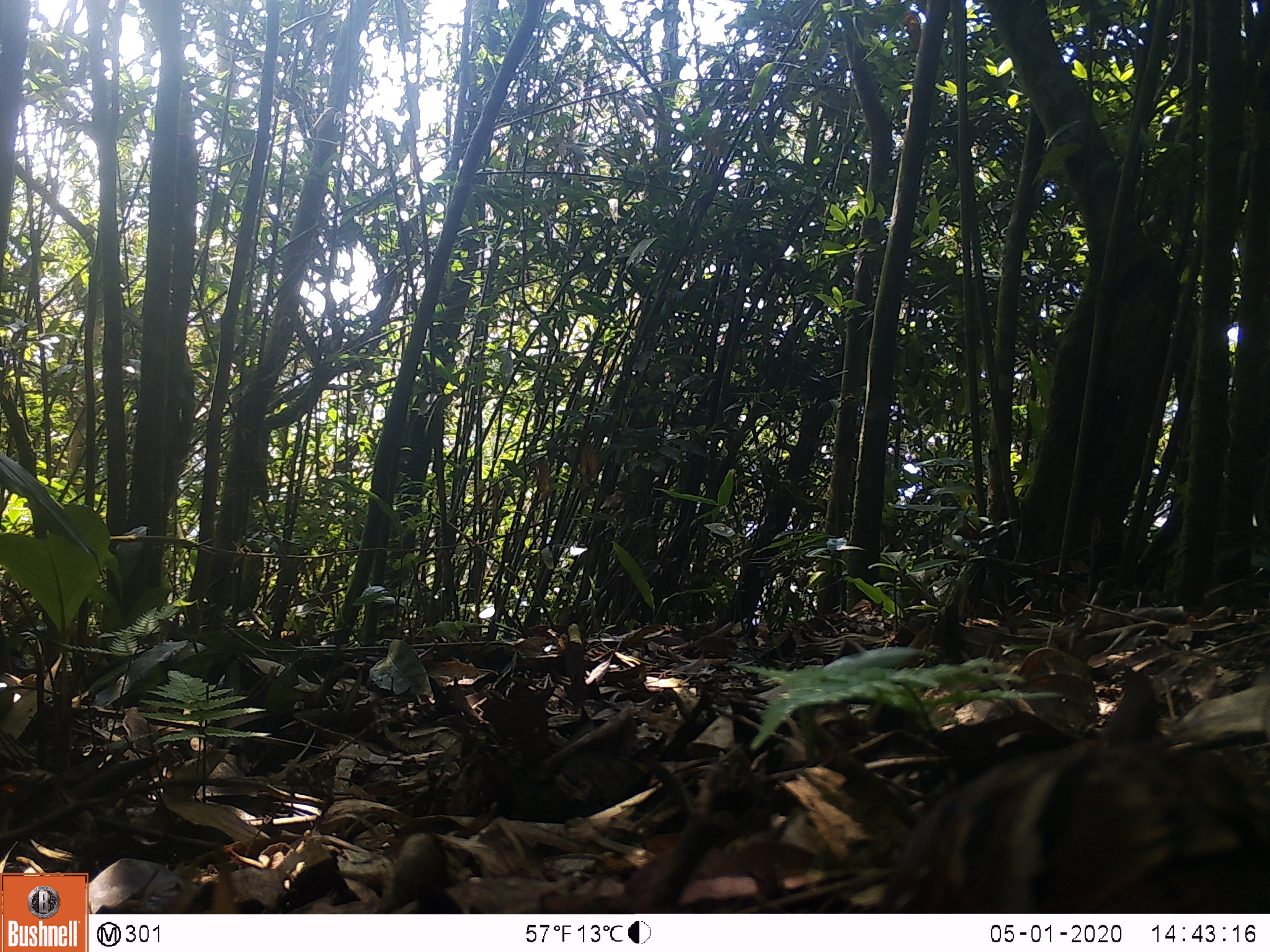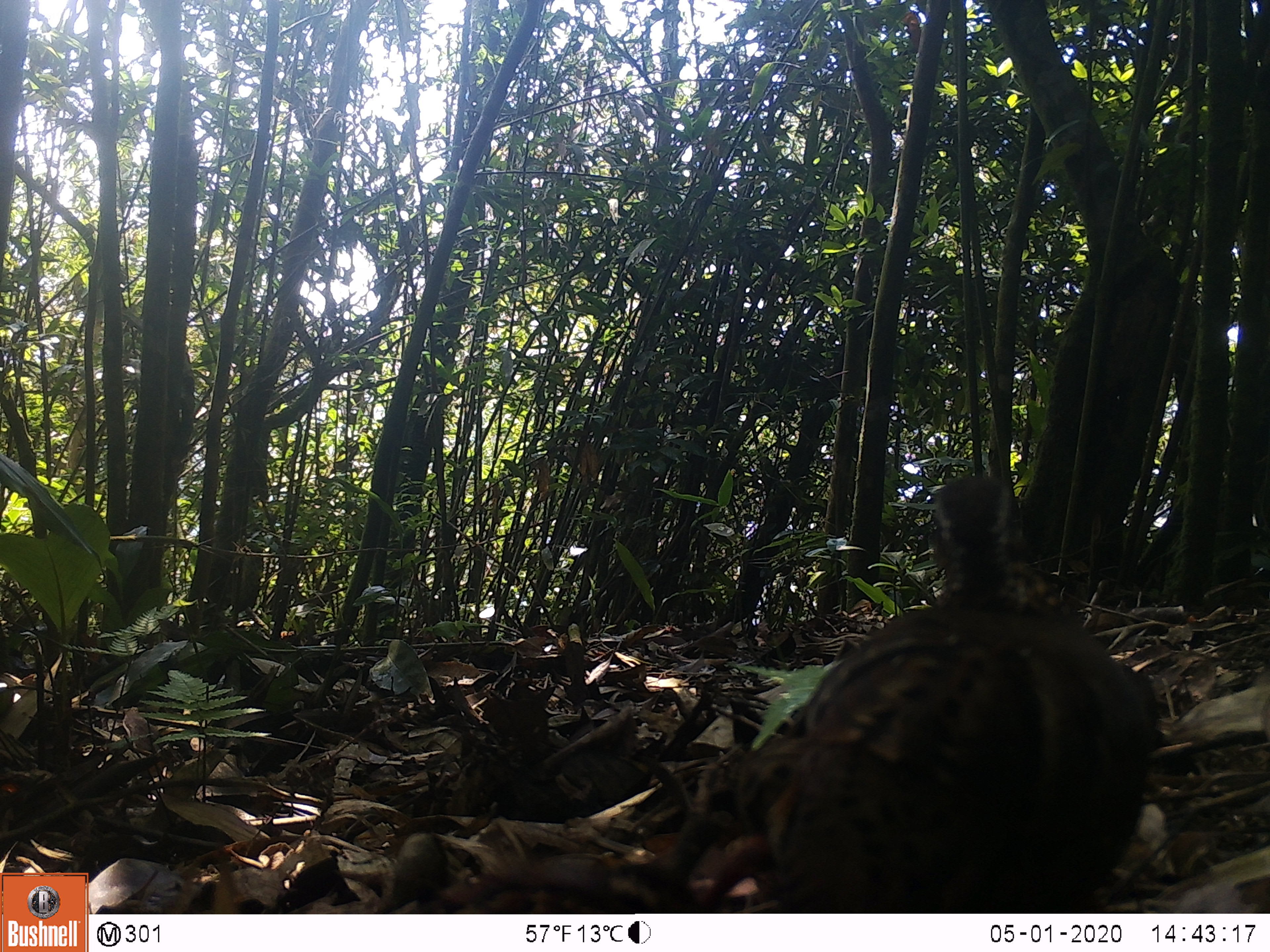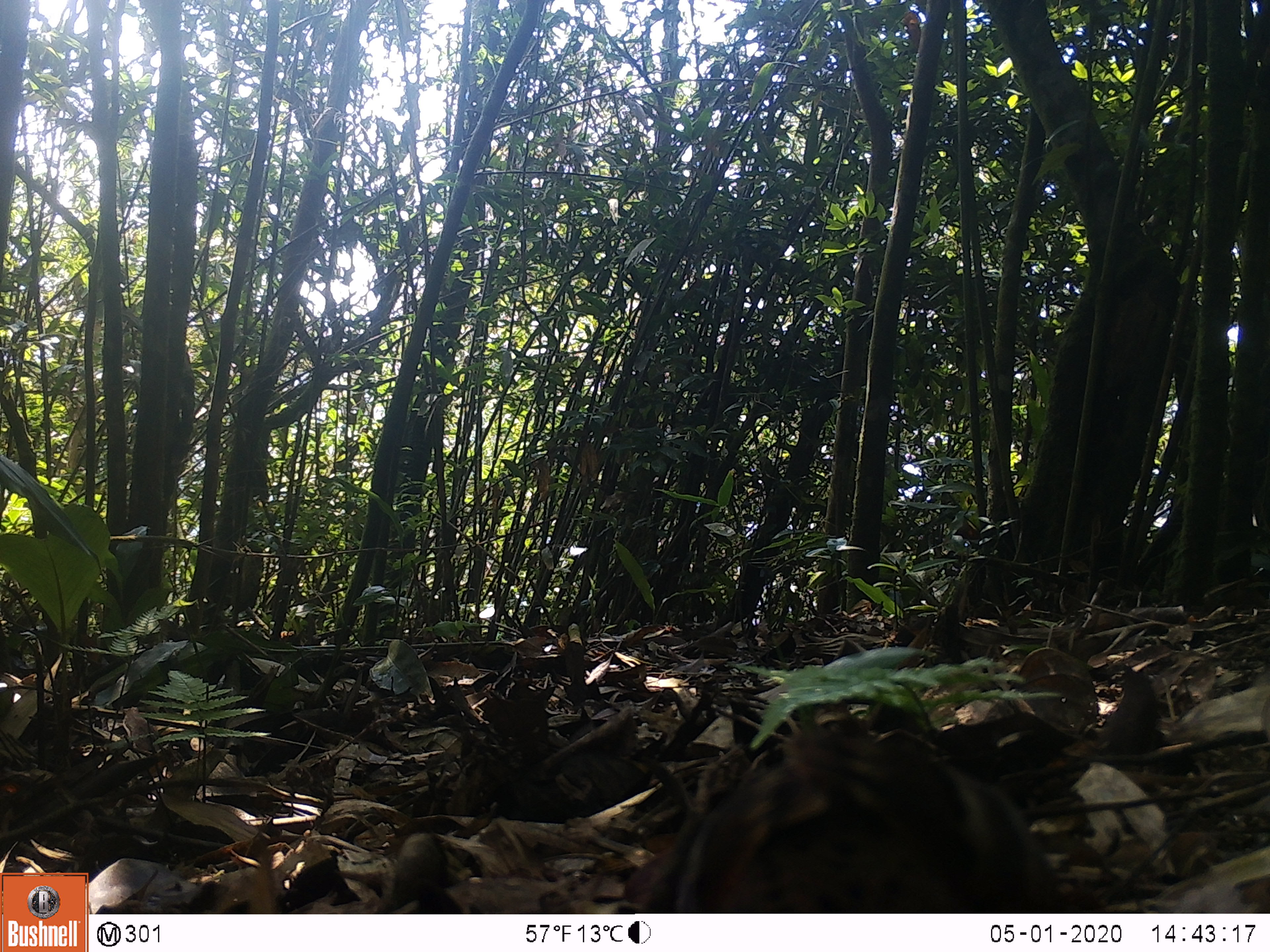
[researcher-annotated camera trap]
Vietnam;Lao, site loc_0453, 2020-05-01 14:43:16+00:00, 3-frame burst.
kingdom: Animalia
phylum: Chordata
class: Aves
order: Galliformes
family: Phasianidae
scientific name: Phasianidae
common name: partridge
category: unidentified partridge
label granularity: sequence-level